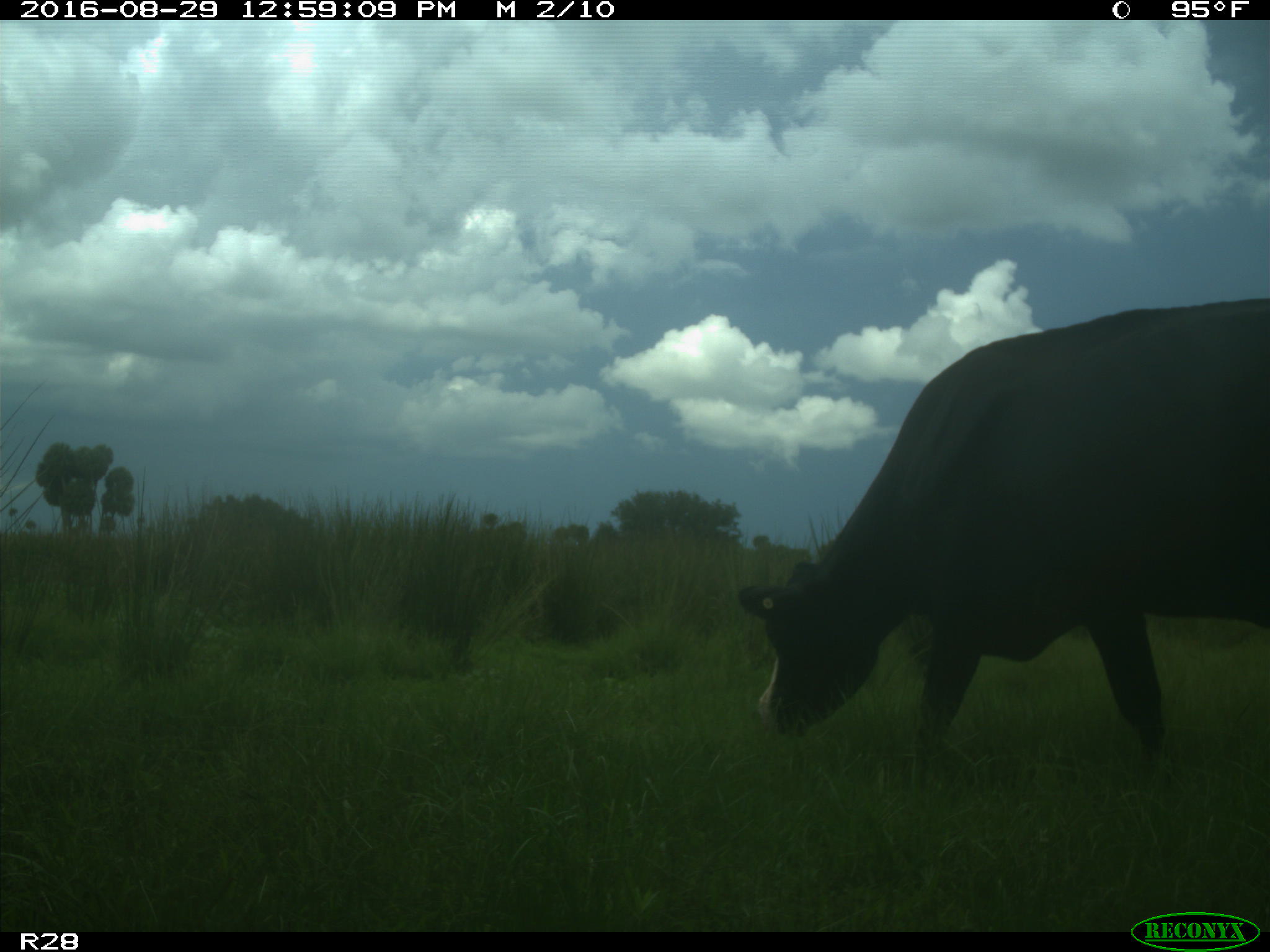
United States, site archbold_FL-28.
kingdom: Animalia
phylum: Chordata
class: Mammalia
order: Artiodactyla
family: Bovidae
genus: Bos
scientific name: Bos taurus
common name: domestic cow